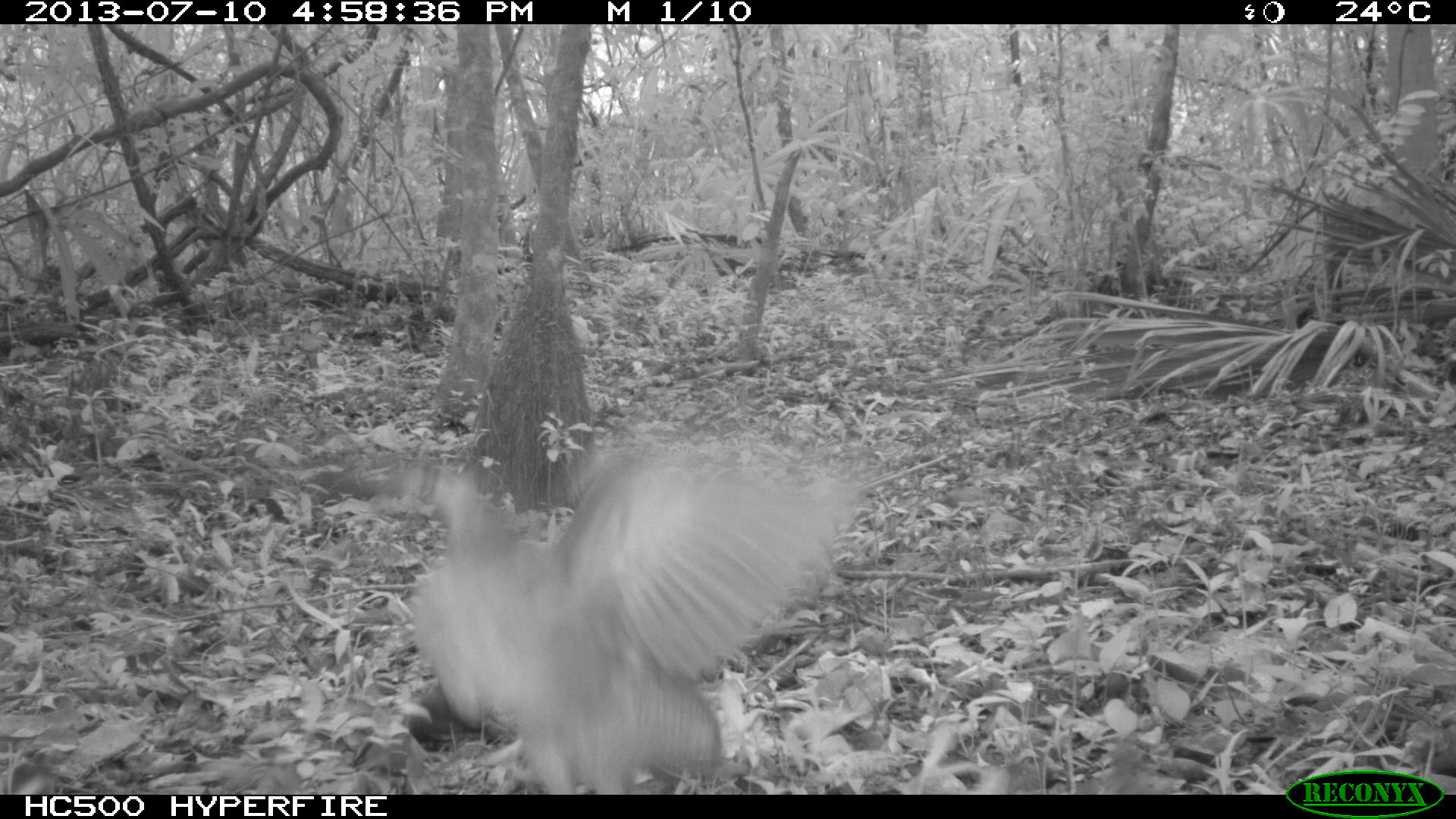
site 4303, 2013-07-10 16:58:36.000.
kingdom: Animalia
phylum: Chordata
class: Aves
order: Tinamiformes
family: Tinamidae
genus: Tinamus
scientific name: Tinamus major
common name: great tinamou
Tinamus major (great tinamou), count 1.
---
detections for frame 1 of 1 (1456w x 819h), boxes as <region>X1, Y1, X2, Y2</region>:
tinamus major: <region>341, 432, 858, 794</region>